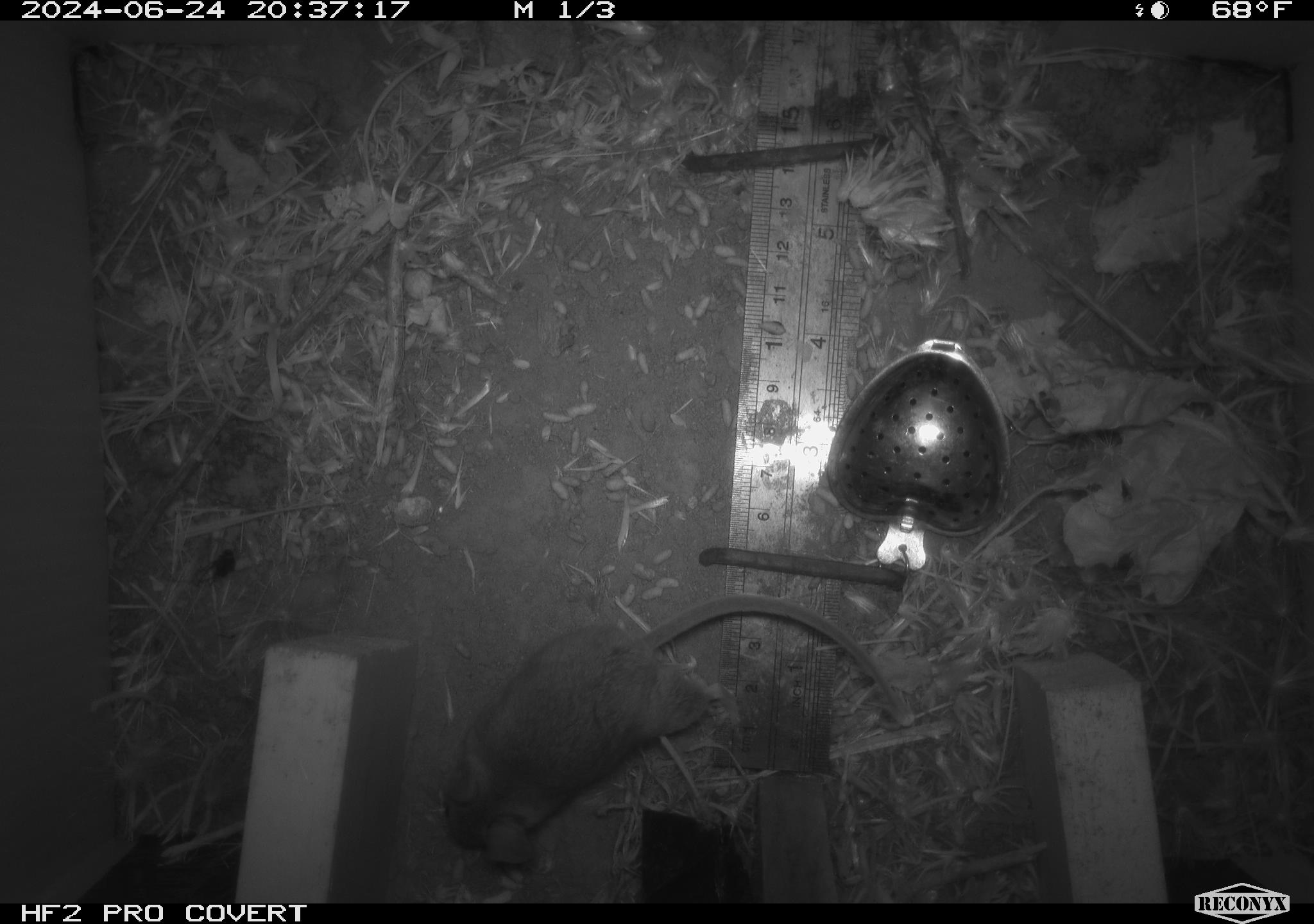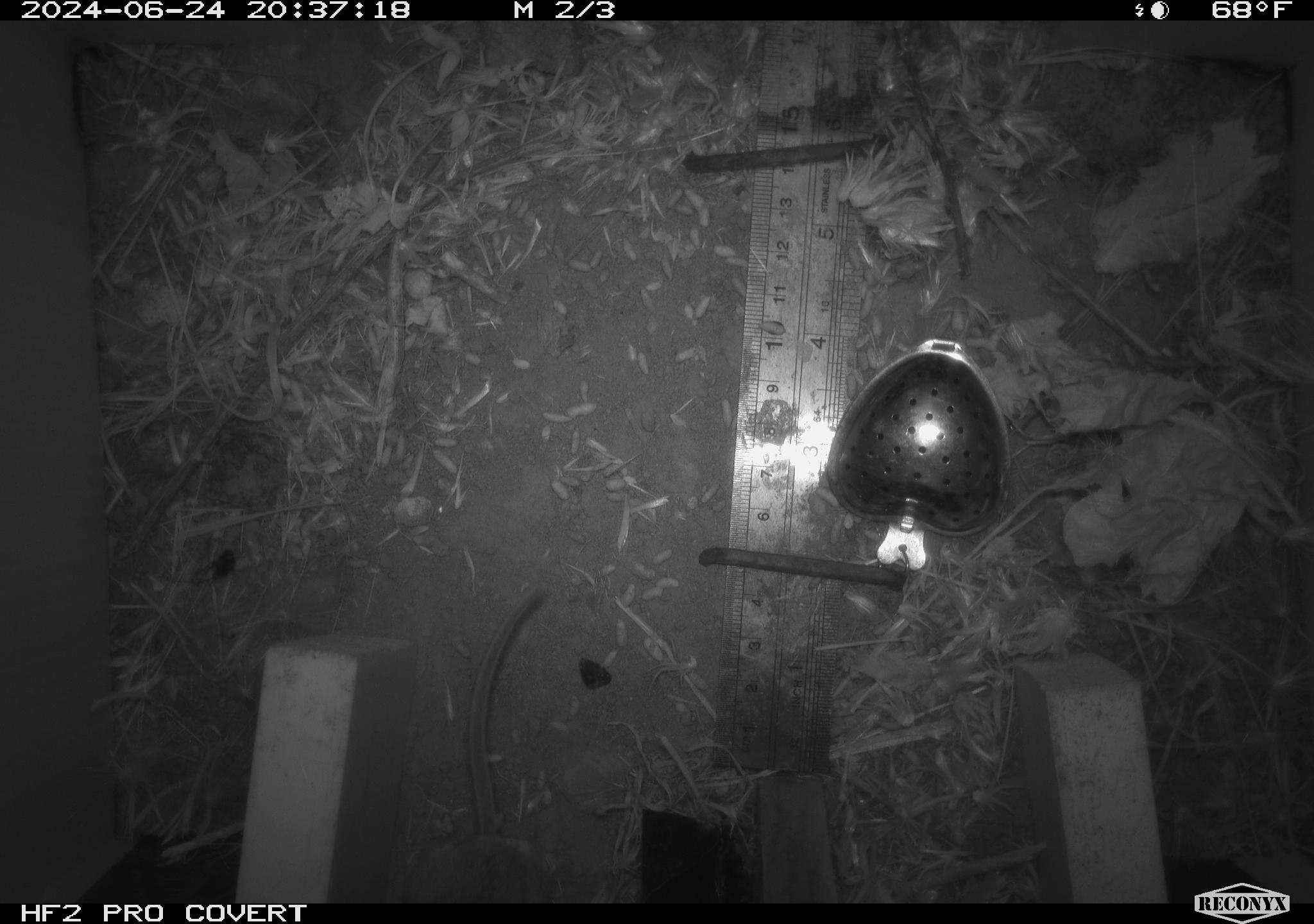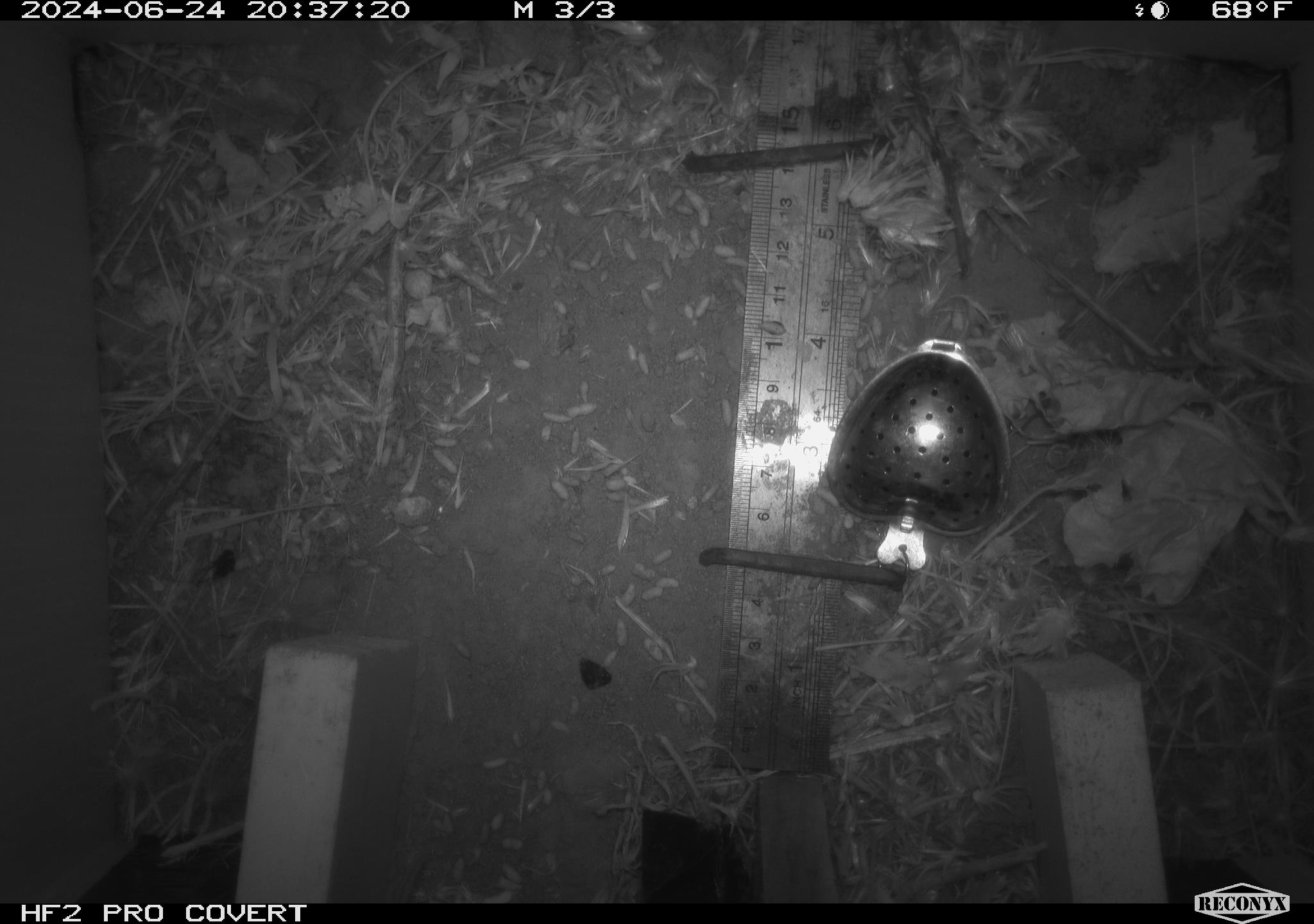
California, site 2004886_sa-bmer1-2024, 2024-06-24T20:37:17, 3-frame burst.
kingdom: Animalia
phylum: Chordata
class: Mammalia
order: Rodentia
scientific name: Rodentia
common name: mouse species